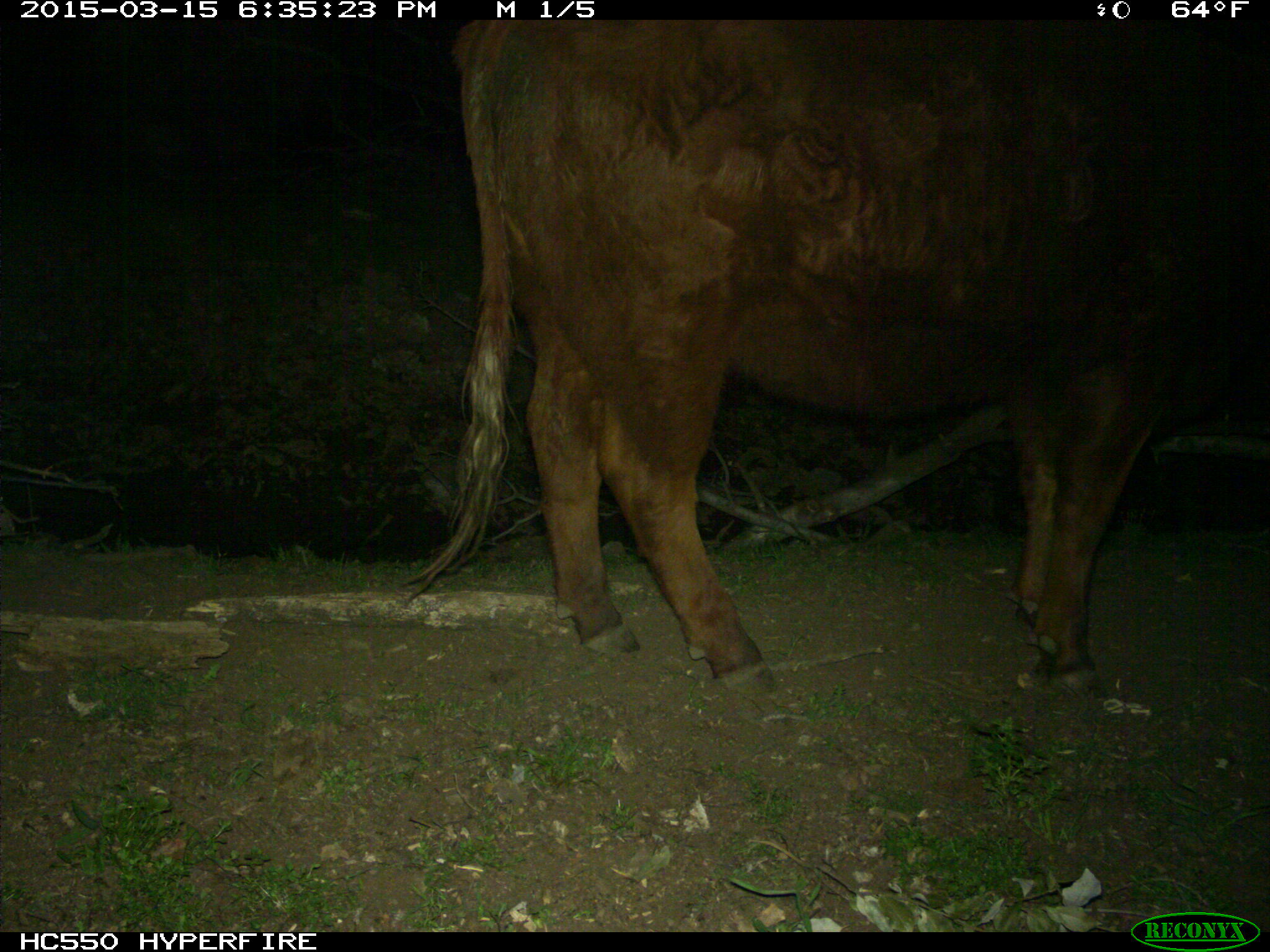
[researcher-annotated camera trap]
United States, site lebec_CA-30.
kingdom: Animalia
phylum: Chordata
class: Mammalia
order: Artiodactyla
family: Bovidae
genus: Bos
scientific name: Bos taurus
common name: domestic cow